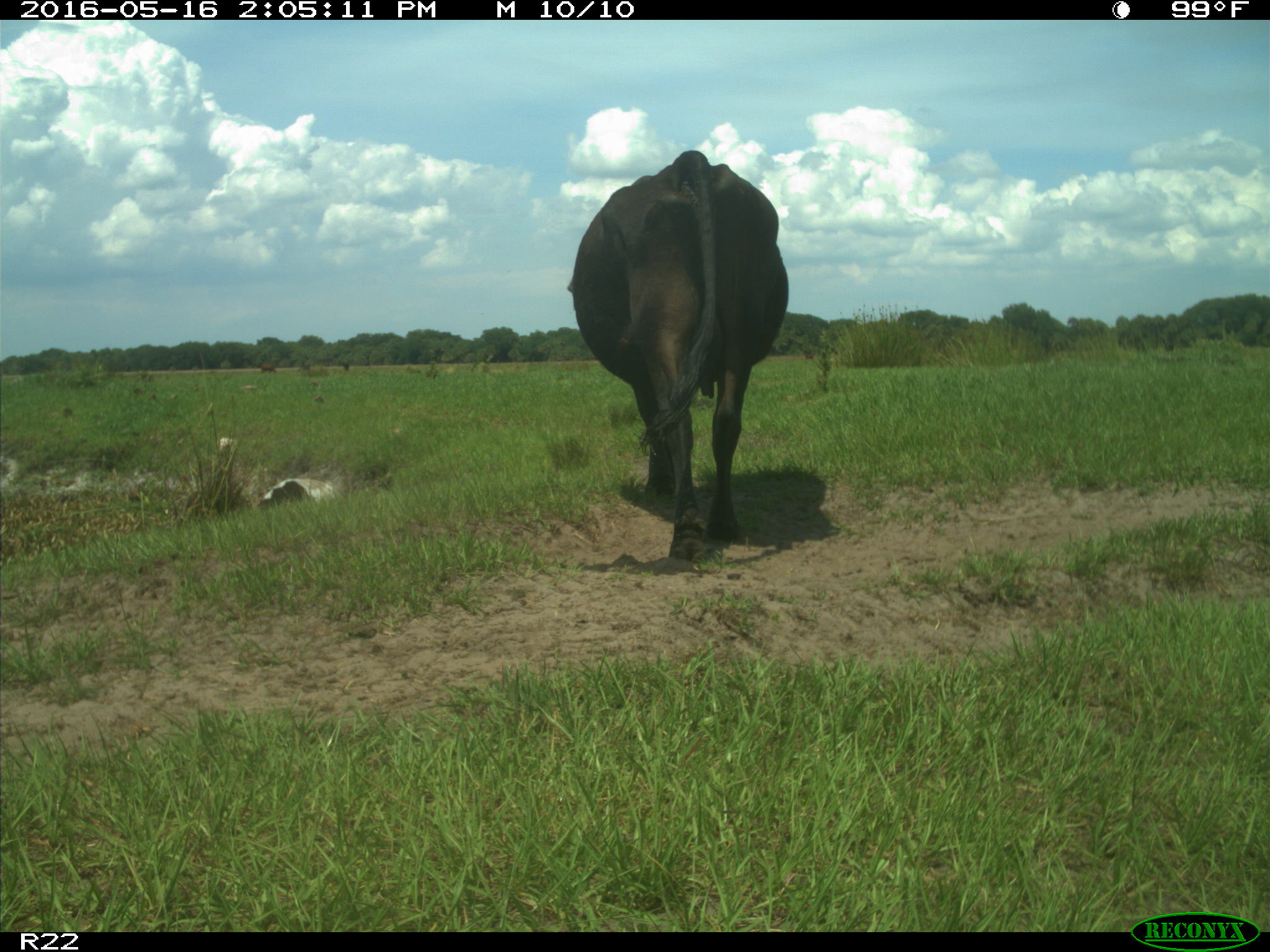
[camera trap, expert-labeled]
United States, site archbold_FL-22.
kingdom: Animalia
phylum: Chordata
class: Mammalia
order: Artiodactyla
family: Bovidae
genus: Bos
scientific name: Bos taurus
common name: domestic cow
Bos taurus (domestic cow).